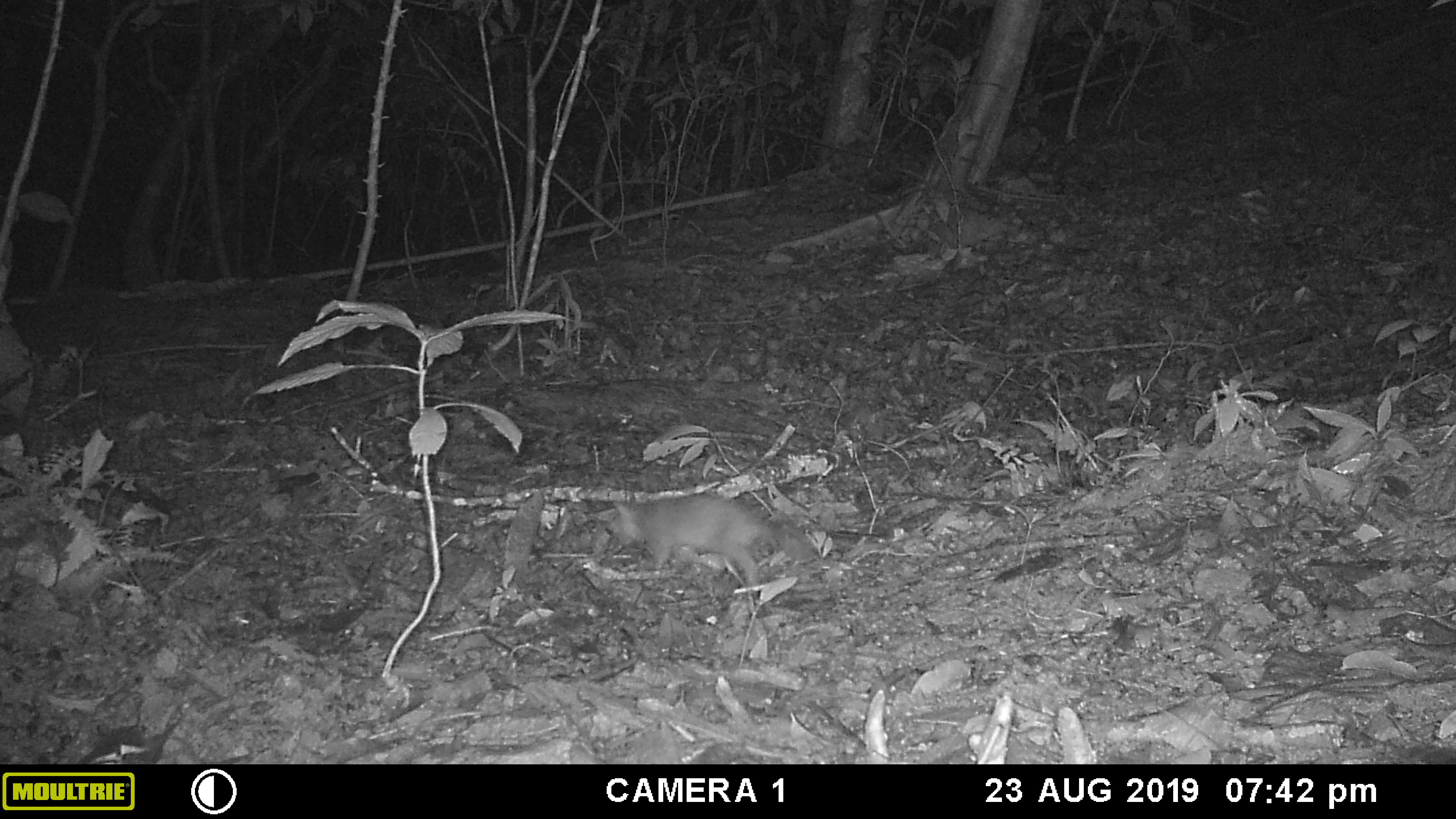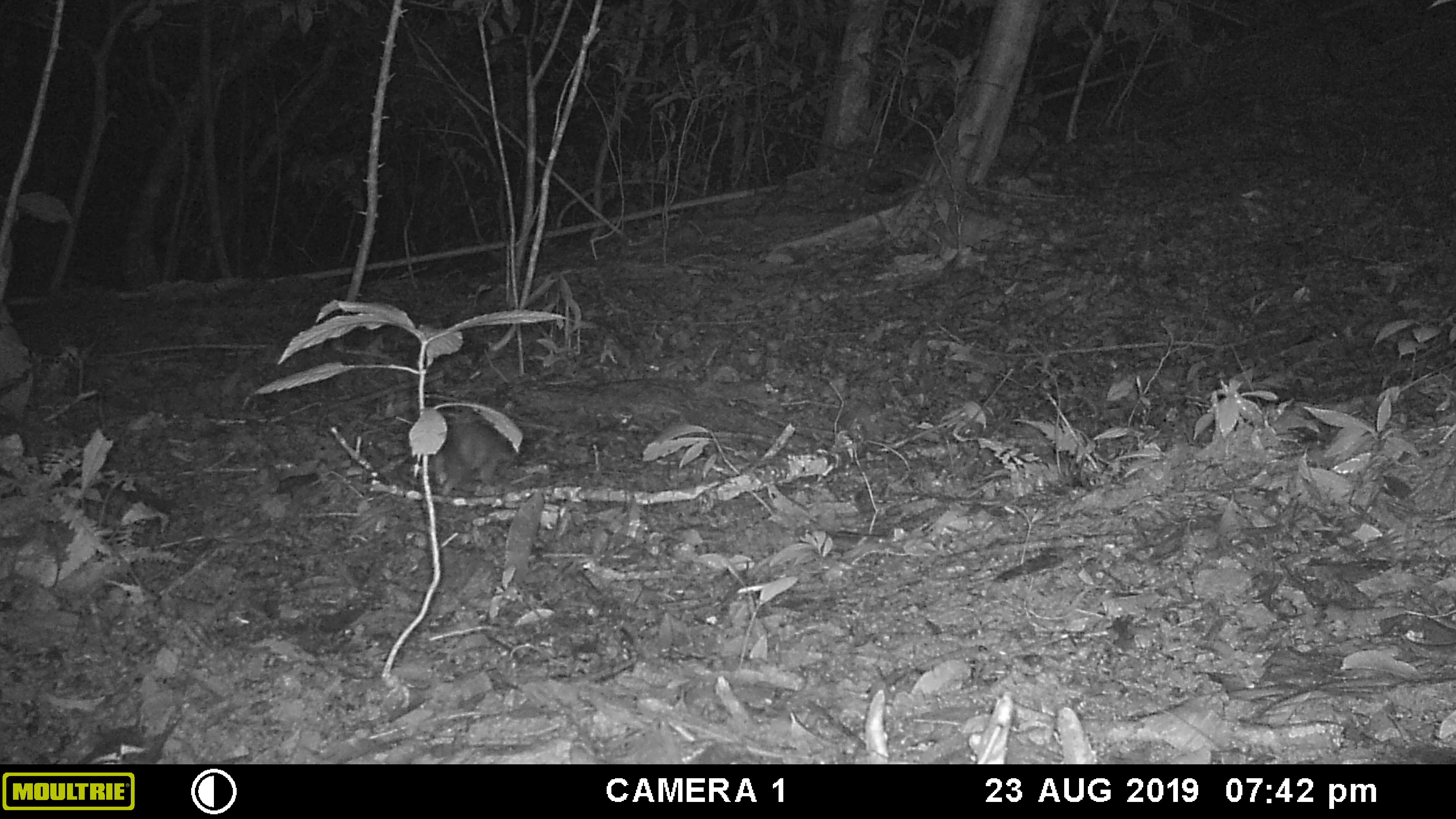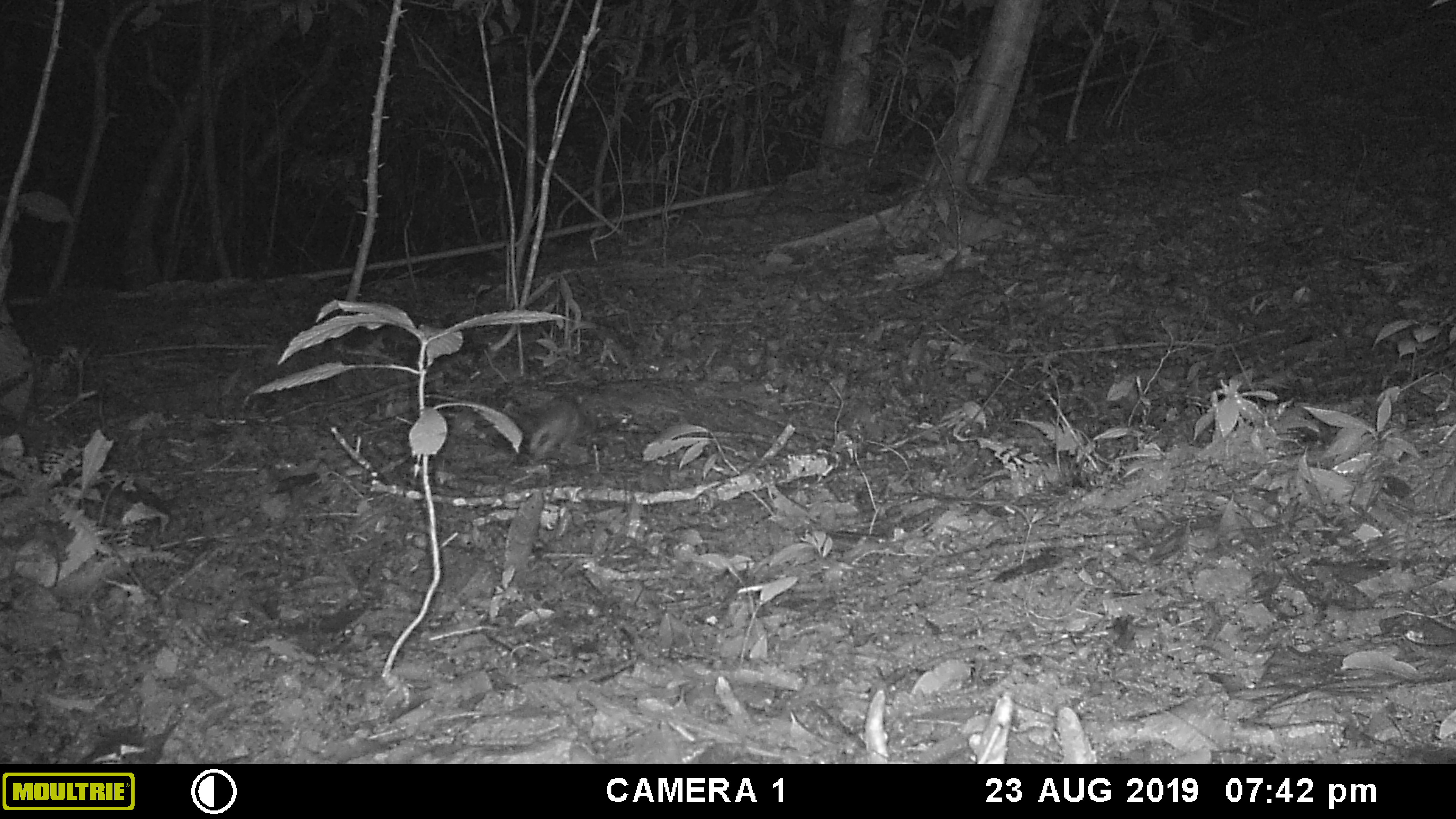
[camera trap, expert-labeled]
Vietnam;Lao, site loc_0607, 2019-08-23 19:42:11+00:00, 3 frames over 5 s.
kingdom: Animalia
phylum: Chordata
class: Mammalia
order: Carnivora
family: Mustelidae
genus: Melogale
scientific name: Melogale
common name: ferret badger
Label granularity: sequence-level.